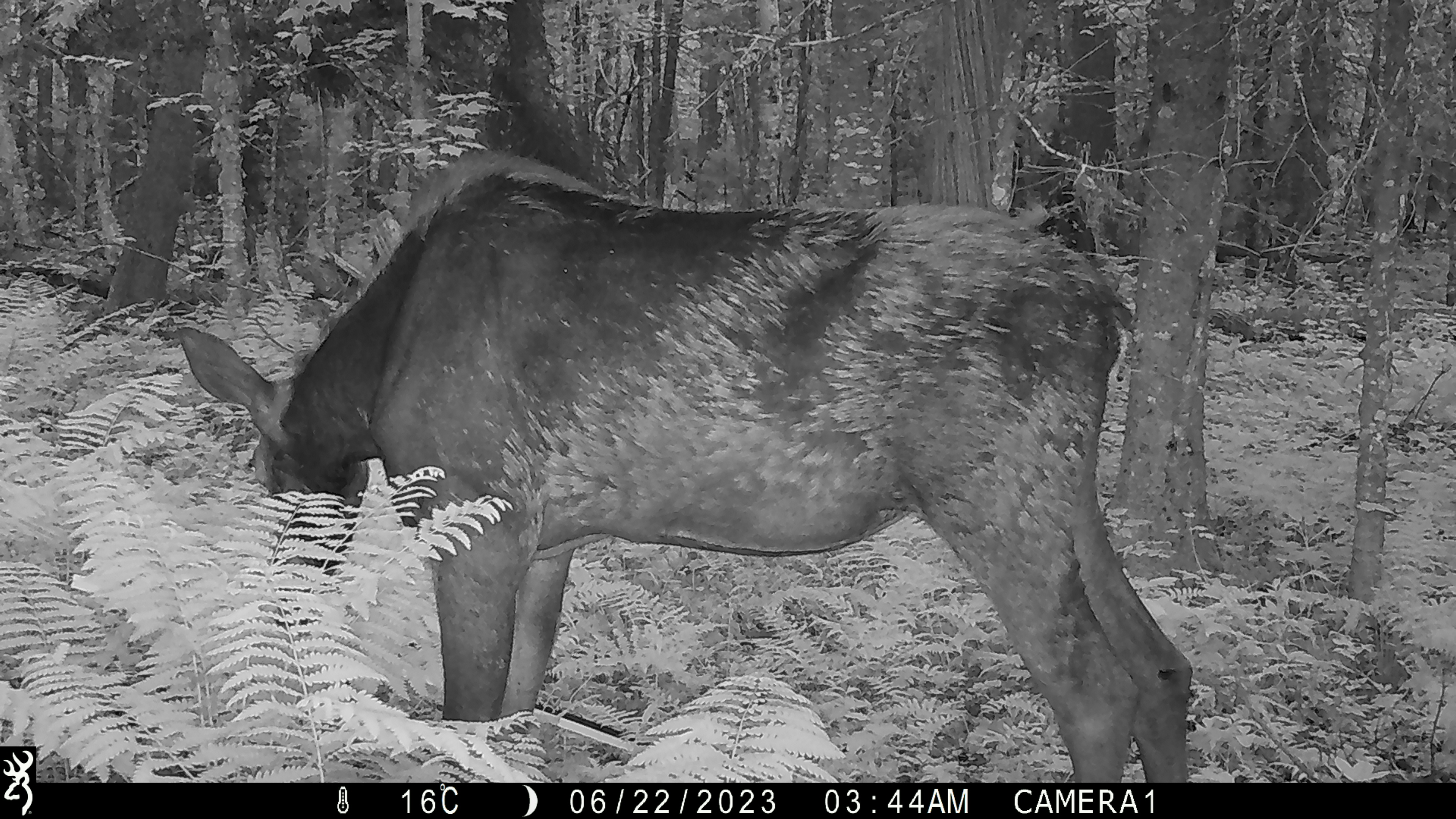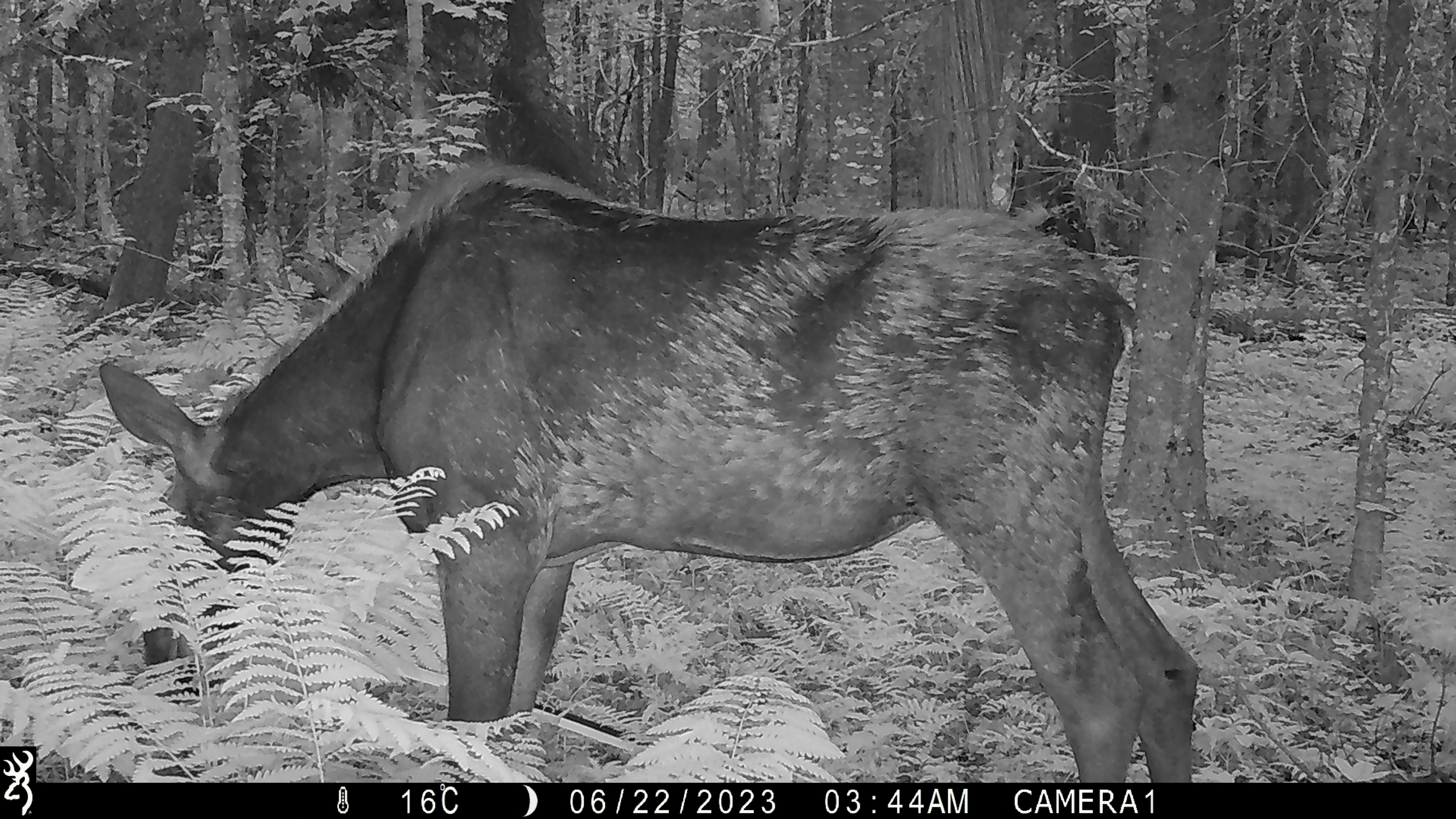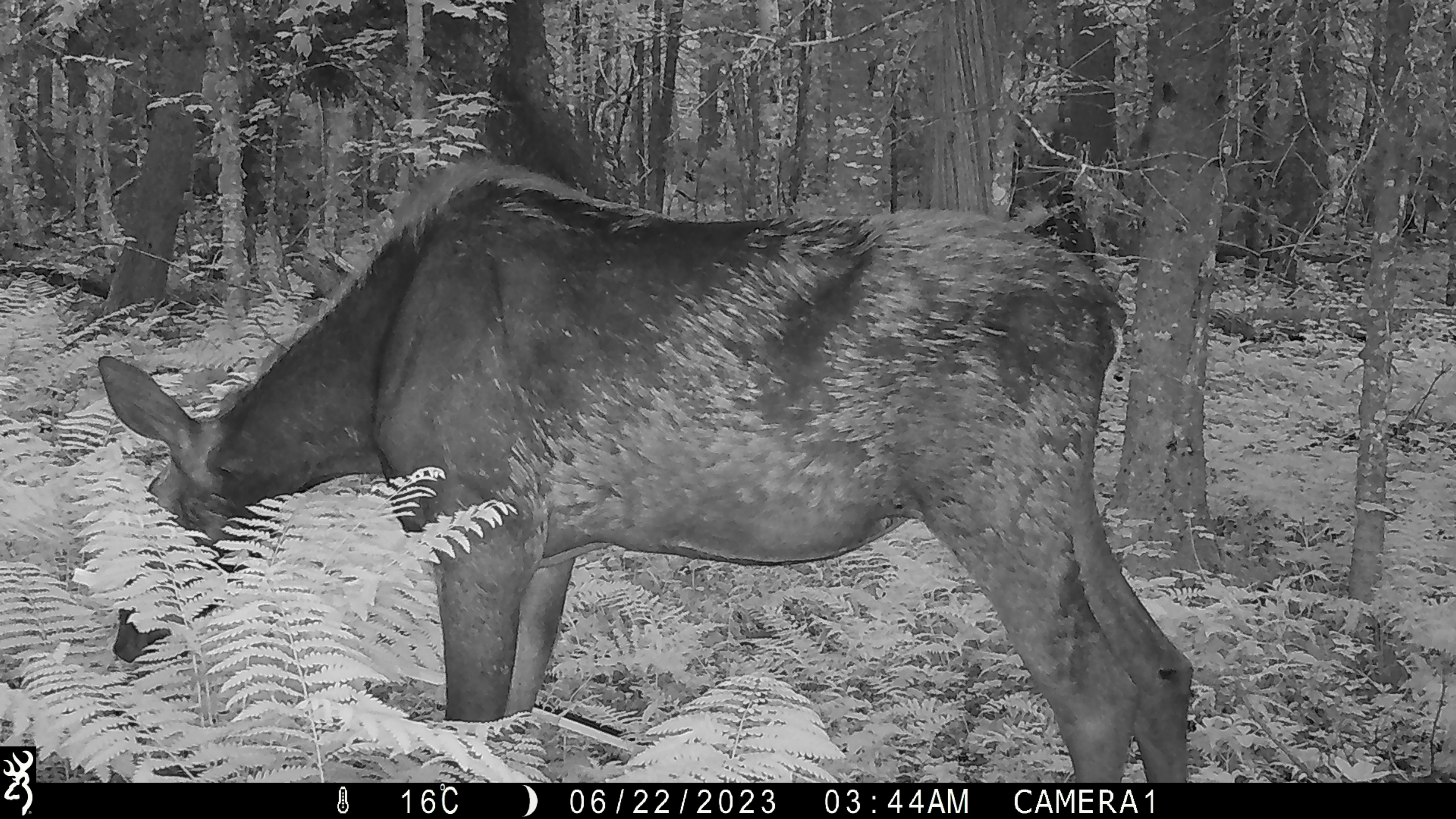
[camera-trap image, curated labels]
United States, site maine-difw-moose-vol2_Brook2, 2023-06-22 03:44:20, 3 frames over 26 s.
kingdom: Animalia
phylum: Chordata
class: Mammalia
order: Artiodactyla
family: Cervidae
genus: Alces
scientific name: Alces alces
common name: moose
Moose (Alces alces).